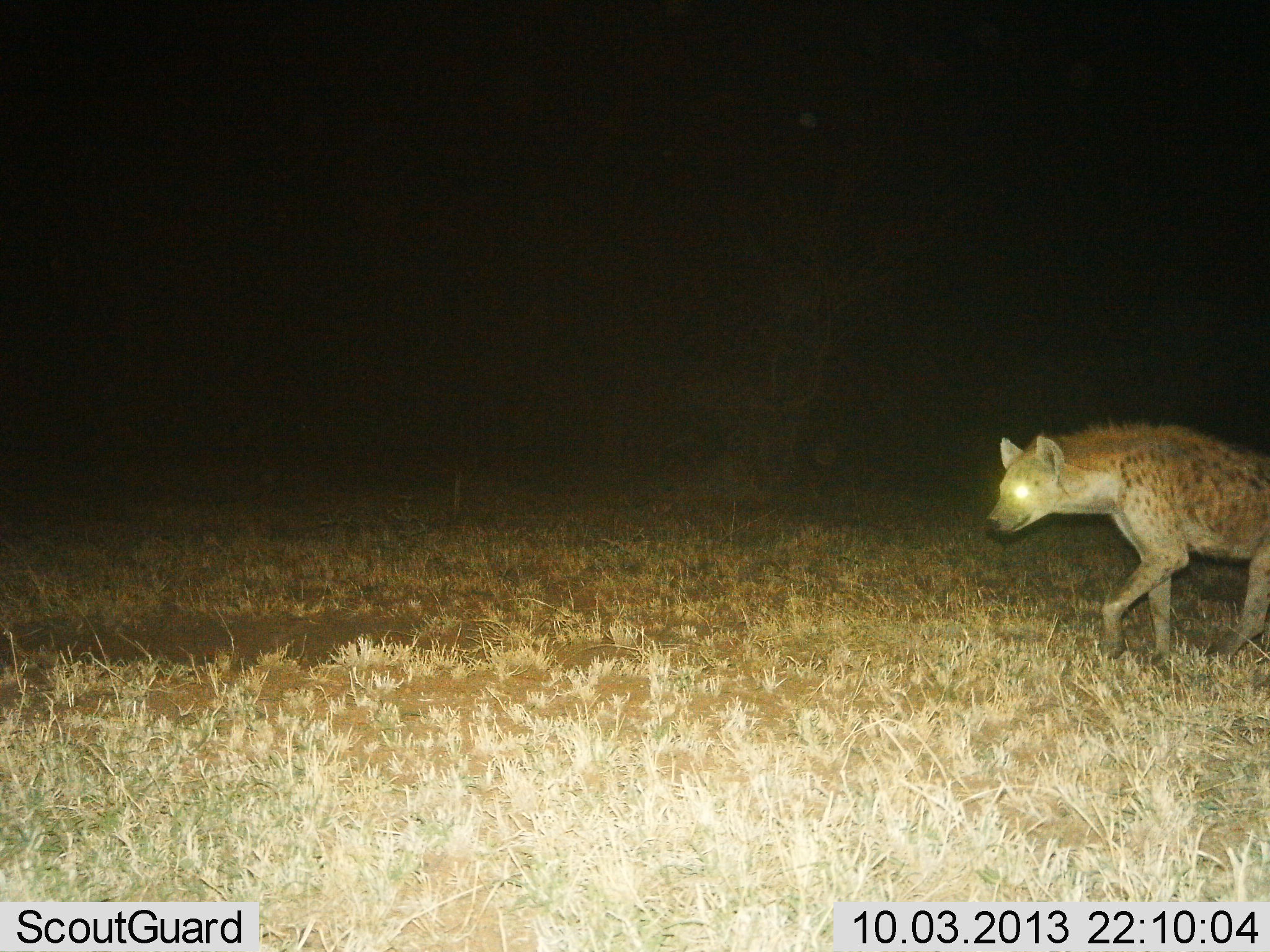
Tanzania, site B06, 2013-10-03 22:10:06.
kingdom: Animalia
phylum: Chordata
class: Mammalia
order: Carnivora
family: Hyaenidae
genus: Crocuta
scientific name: Crocuta crocuta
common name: spotted hyena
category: hyenaspotted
Hyenaspotted (spotted hyena) (Crocuta crocuta), count 1. Behavior (volunteer vote fractions): standing 8%, resting 0%, moving 92%, interacting 0%. Young present (vote fraction): 0%. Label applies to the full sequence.